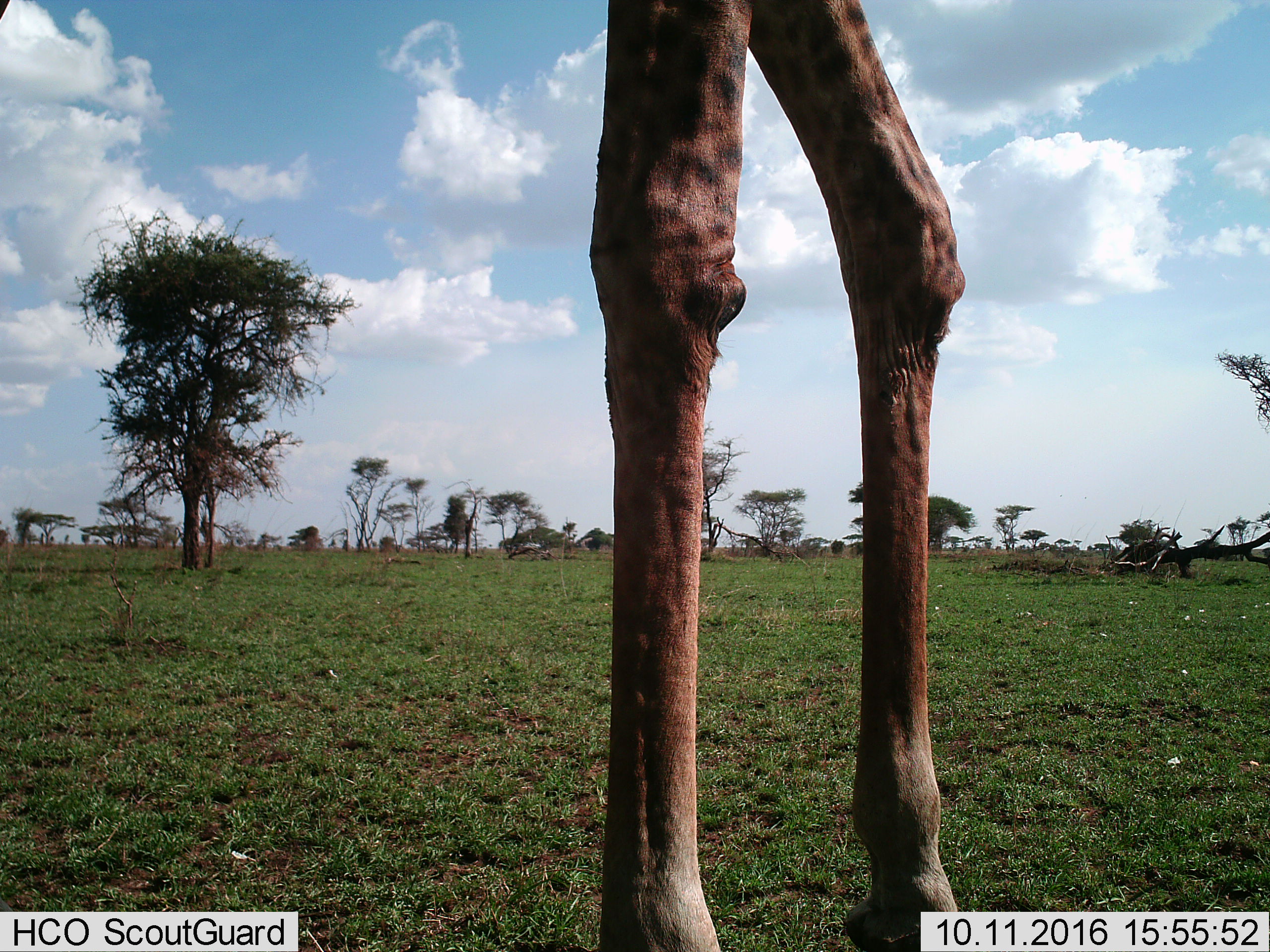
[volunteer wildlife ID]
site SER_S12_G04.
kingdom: Animalia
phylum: Chordata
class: Mammalia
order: Artiodactyla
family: Giraffidae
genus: Giraffa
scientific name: Giraffa camelopardalis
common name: giraffe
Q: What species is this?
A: Giraffe (Giraffa camelopardalis).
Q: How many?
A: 1.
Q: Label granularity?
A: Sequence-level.